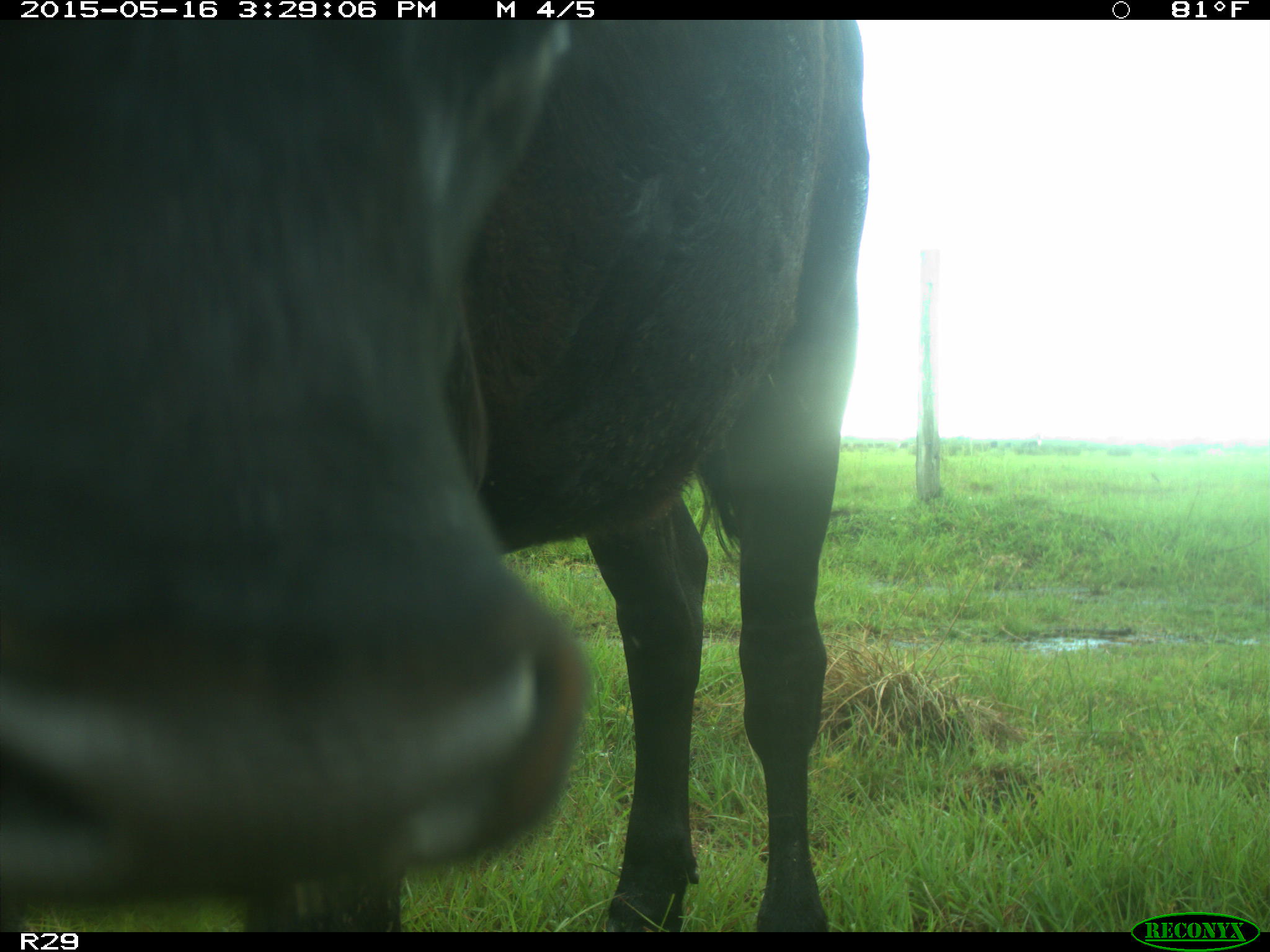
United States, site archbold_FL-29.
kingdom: Animalia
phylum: Chordata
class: Mammalia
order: Artiodactyla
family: Bovidae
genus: Bos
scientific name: Bos taurus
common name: domestic cow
Bos taurus (domestic cow).